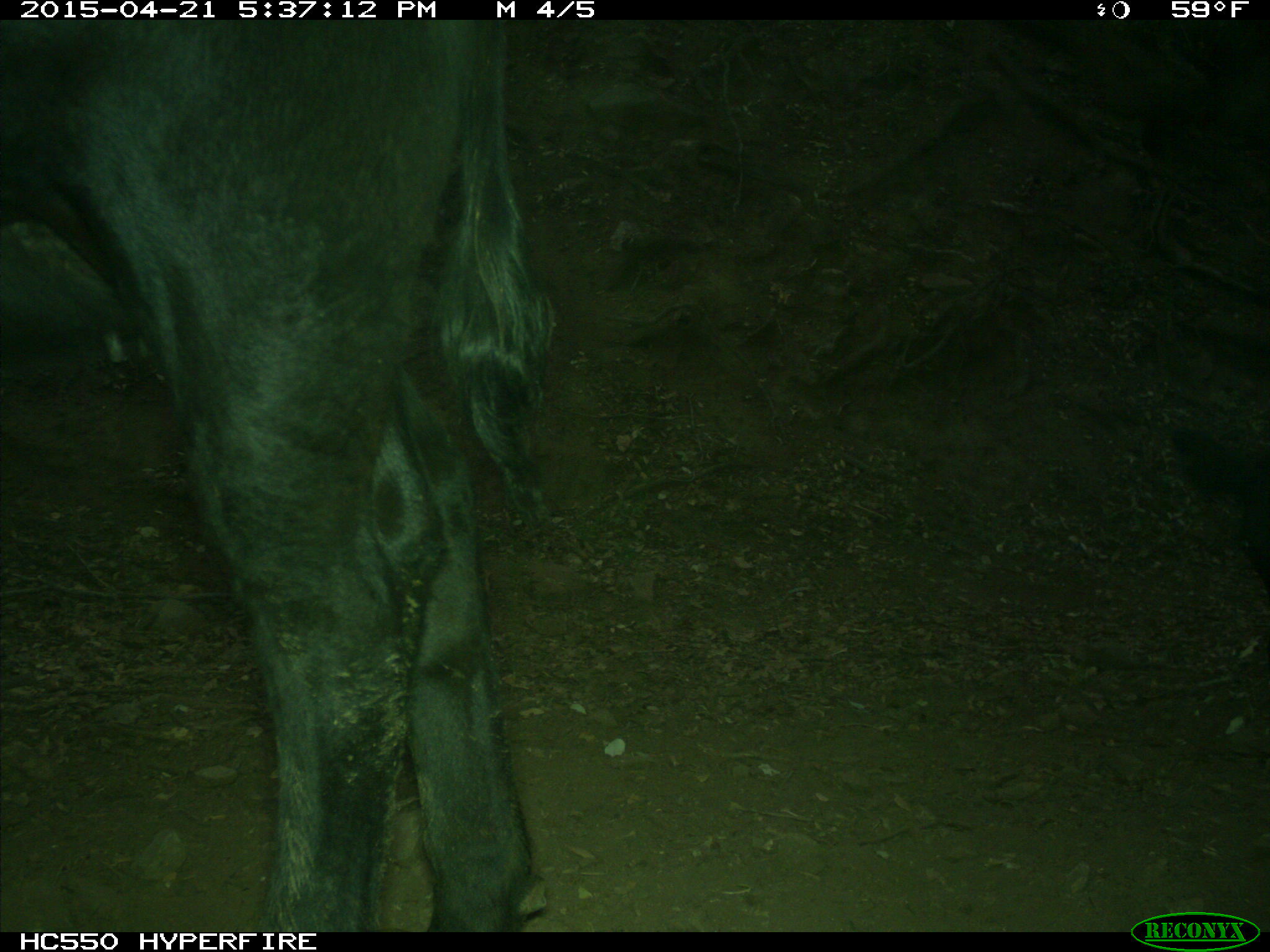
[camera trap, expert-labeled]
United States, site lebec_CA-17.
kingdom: Animalia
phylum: Chordata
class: Mammalia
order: Artiodactyla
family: Bovidae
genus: Bos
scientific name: Bos taurus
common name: domestic cow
Bos taurus (domestic cow).